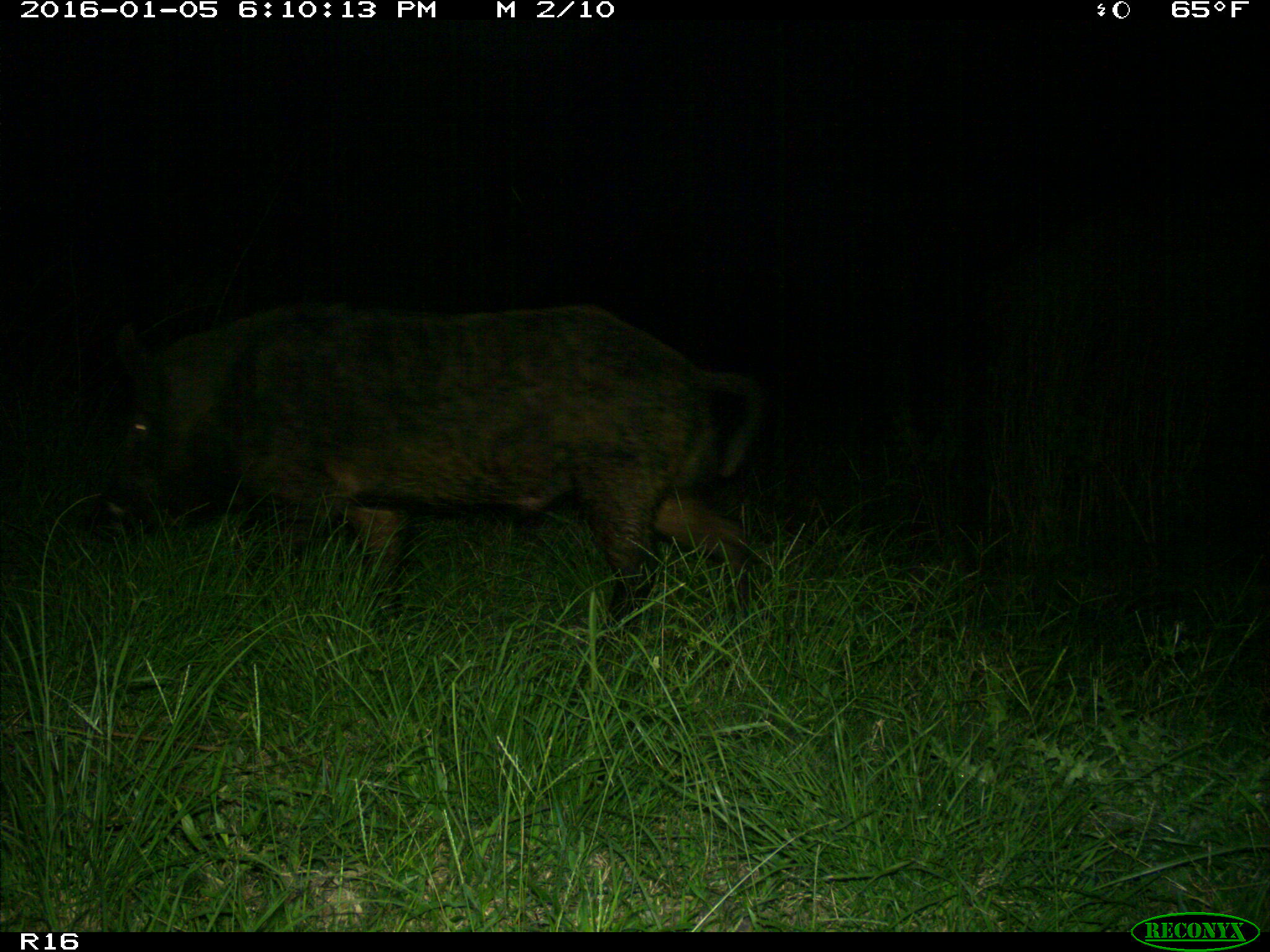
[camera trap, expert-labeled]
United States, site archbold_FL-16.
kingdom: Animalia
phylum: Chordata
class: Mammalia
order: Artiodactyla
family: Suidae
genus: Sus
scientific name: Sus scrofa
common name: wild boar